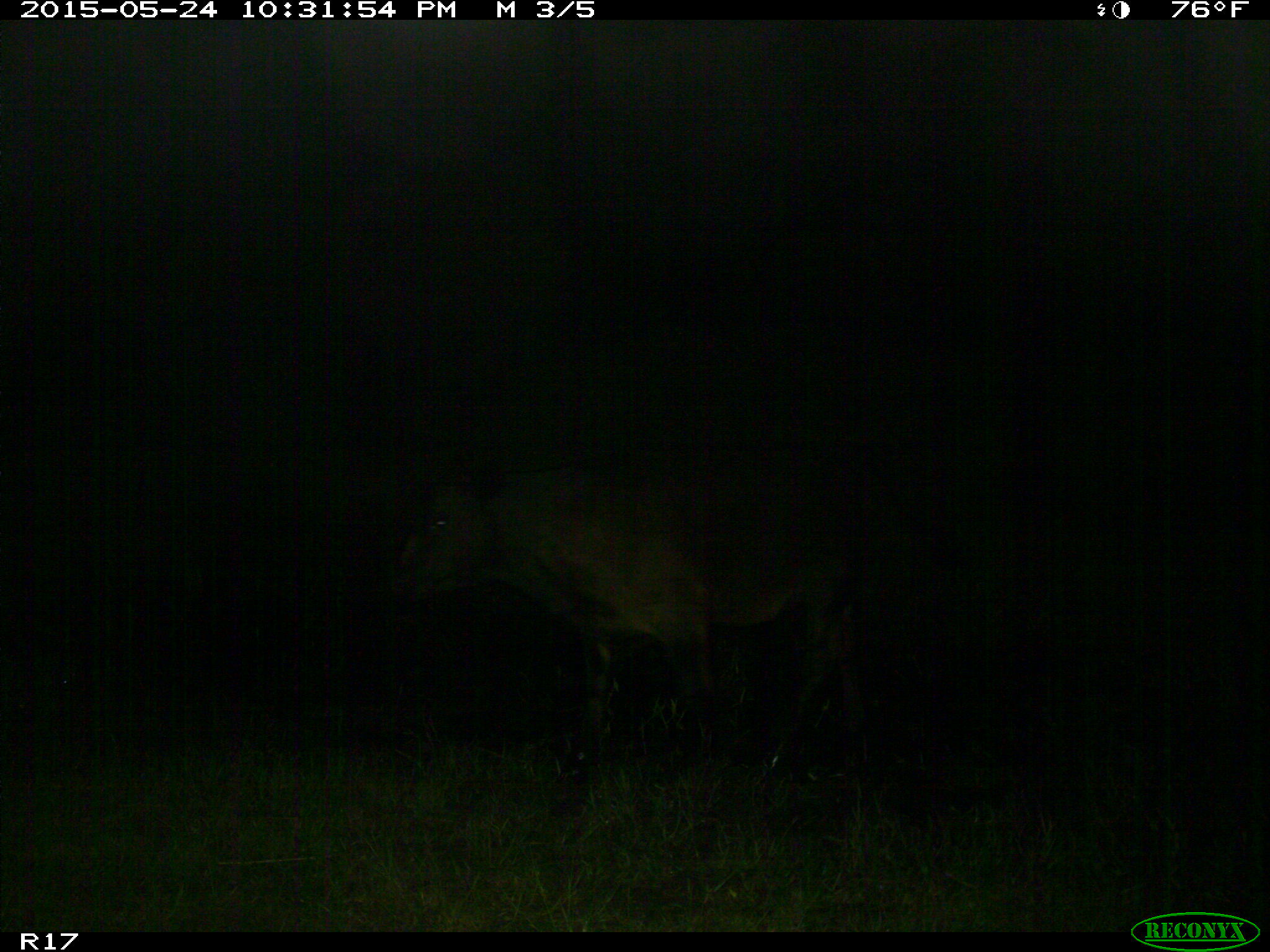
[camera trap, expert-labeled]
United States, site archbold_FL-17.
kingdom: Animalia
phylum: Chordata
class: Mammalia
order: Artiodactyla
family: Bovidae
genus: Bos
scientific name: Bos taurus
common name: domestic cow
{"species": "Bos taurus (domestic cow)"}